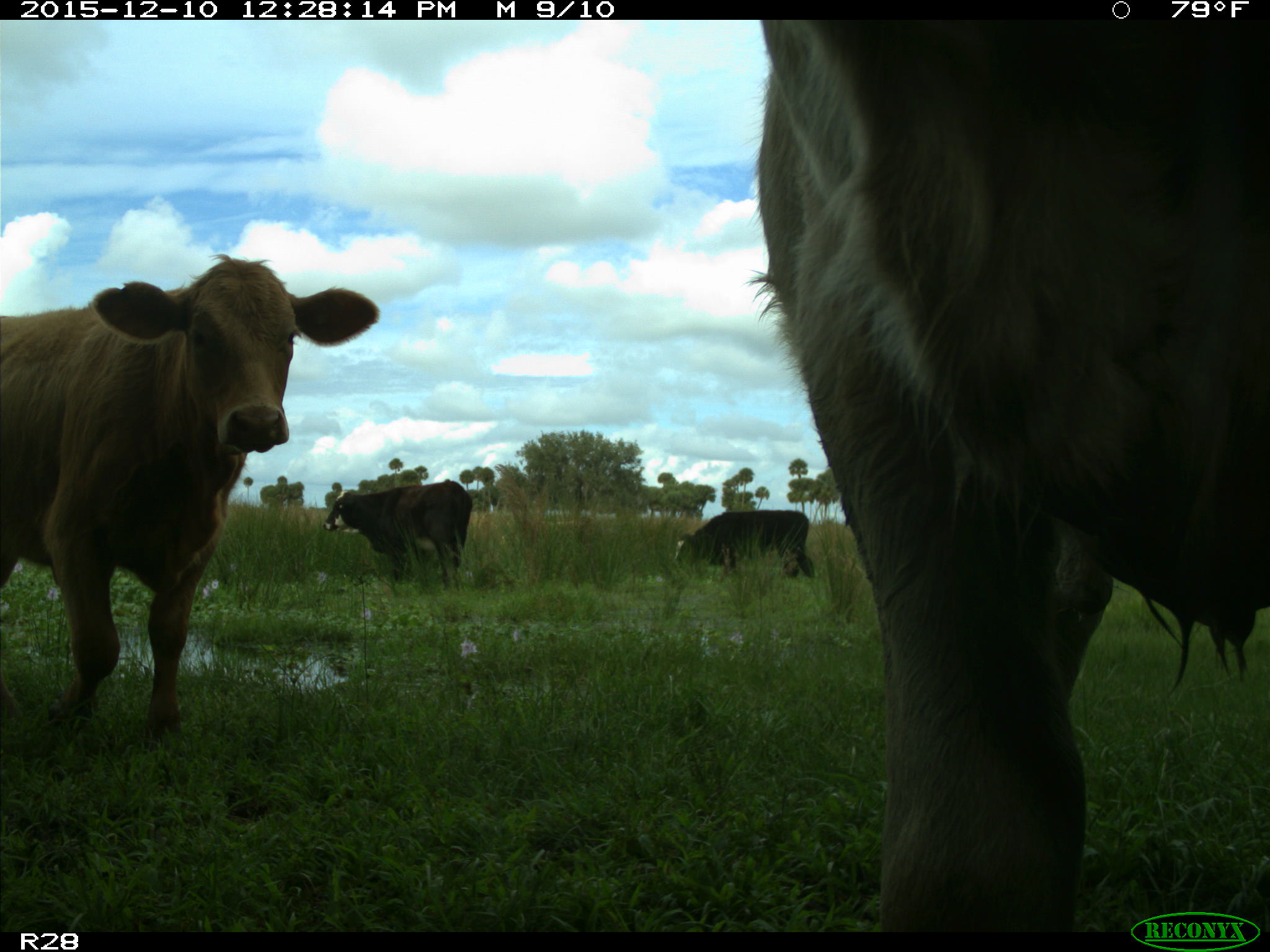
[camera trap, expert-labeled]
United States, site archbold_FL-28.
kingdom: Animalia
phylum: Chordata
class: Mammalia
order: Artiodactyla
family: Bovidae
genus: Bos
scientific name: Bos taurus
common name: domestic cow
Bos taurus (domestic cow).